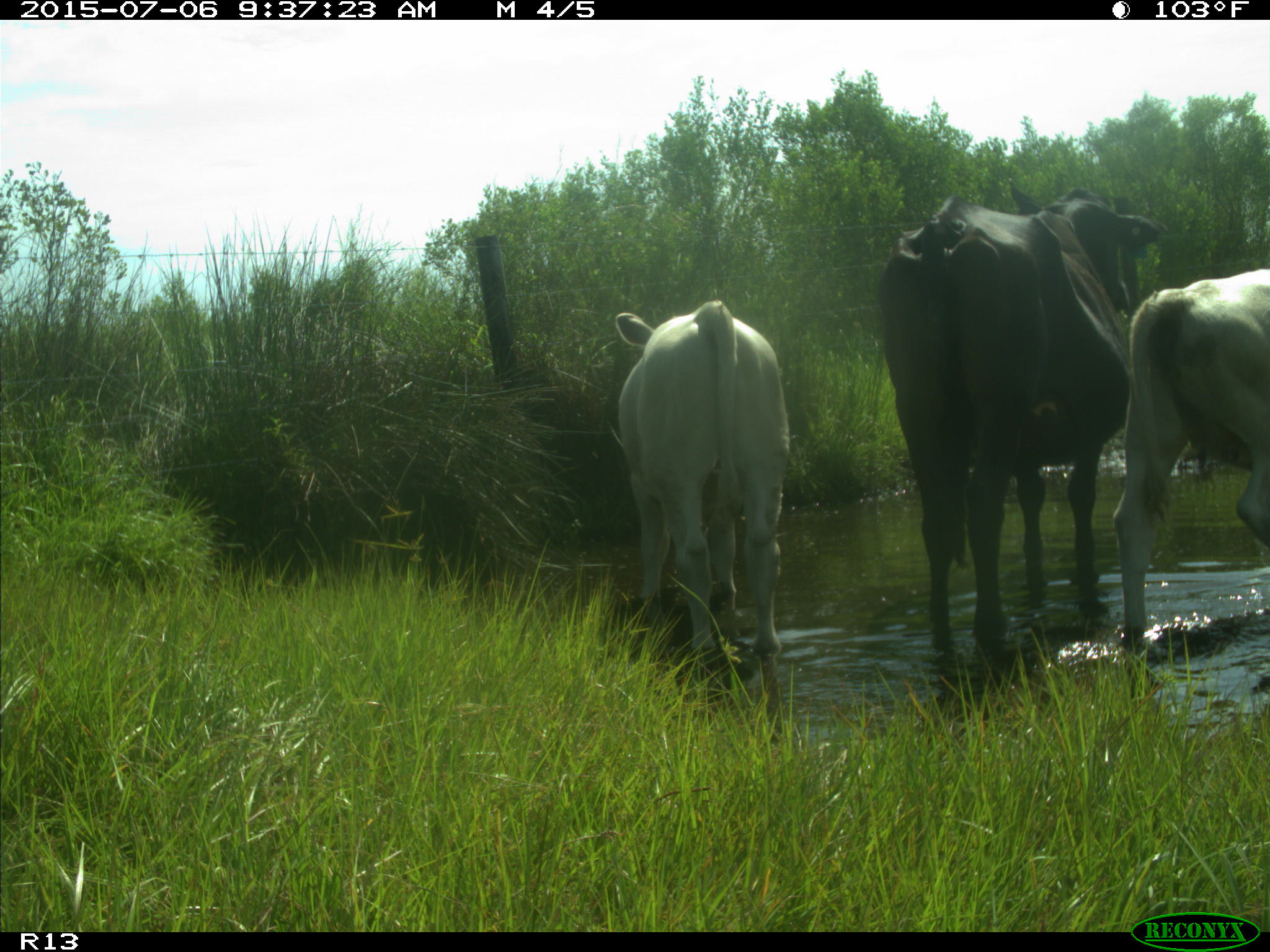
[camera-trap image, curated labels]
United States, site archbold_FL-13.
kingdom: Animalia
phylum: Chordata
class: Mammalia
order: Artiodactyla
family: Bovidae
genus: Bos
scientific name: Bos taurus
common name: domestic cow